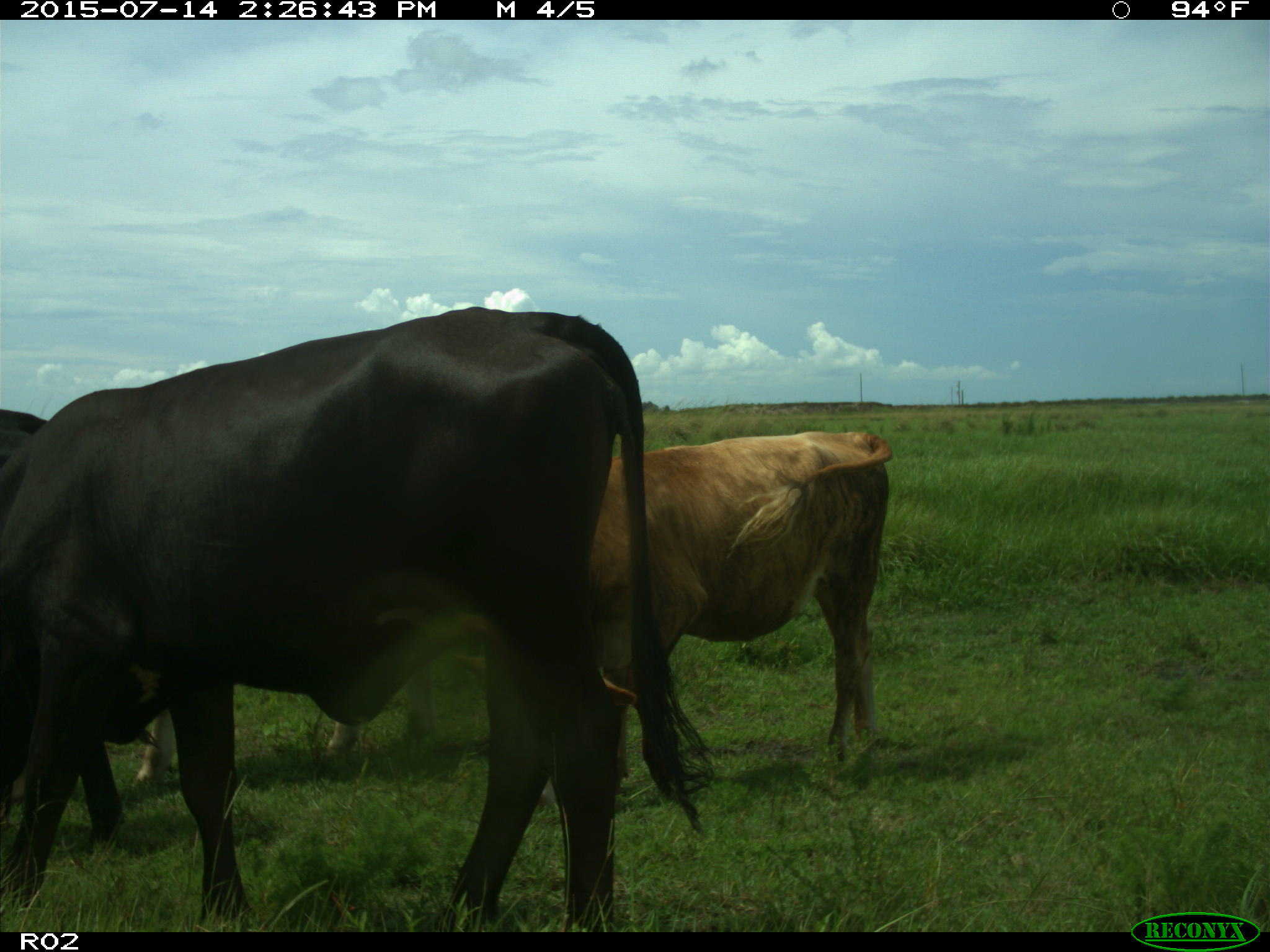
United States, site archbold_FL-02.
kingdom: Animalia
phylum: Chordata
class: Mammalia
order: Artiodactyla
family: Bovidae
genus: Bos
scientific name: Bos taurus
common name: domestic cow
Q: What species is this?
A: Bos taurus (domestic cow).